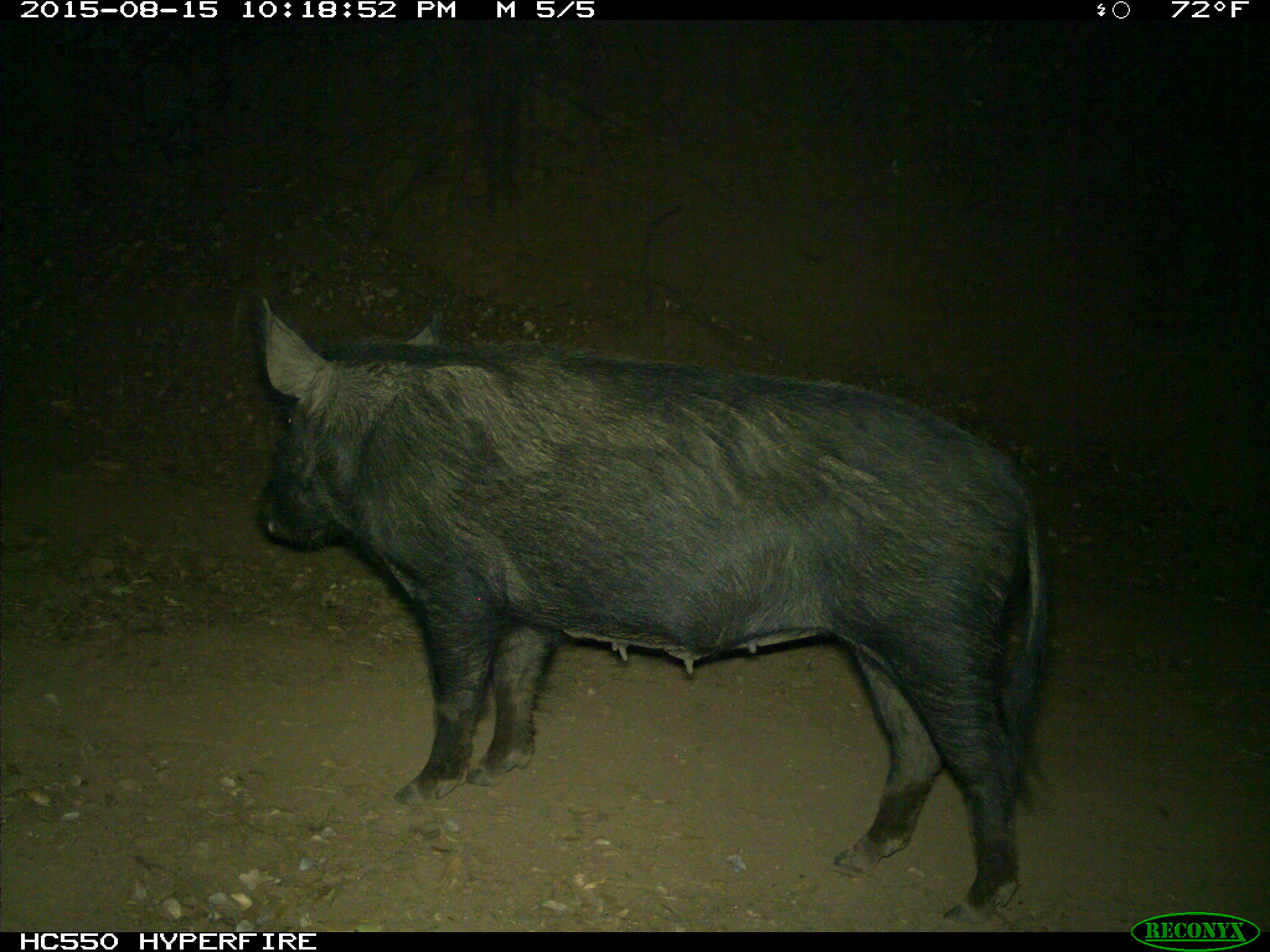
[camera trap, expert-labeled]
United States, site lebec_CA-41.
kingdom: Animalia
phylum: Chordata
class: Mammalia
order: Artiodactyla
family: Suidae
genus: Sus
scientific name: Sus scrofa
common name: wild boar